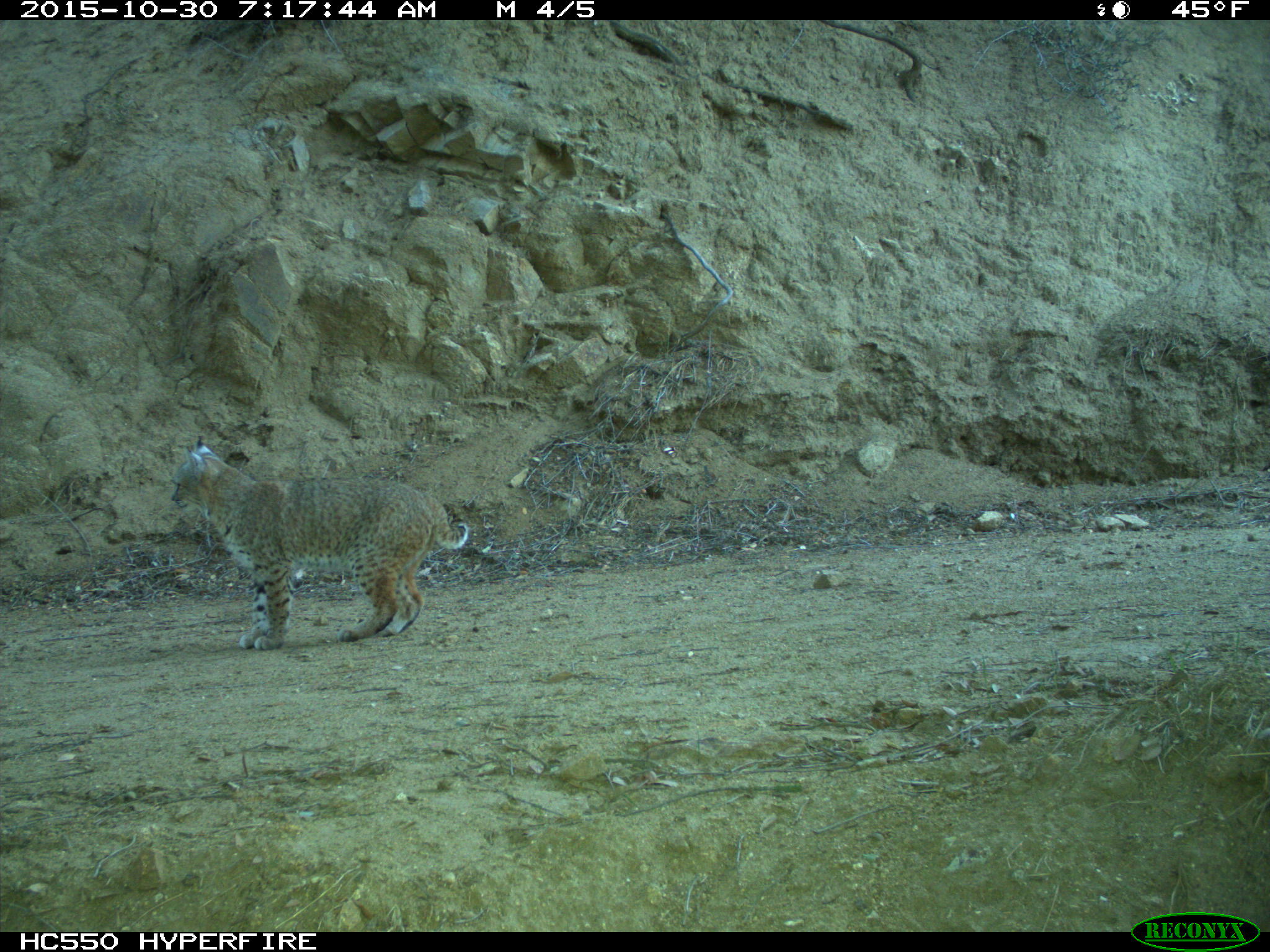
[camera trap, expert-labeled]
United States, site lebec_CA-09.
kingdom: Animalia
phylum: Chordata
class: Mammalia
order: Carnivora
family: Felidae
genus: Lynx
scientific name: Lynx rufus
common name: bobcat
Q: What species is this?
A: Lynx rufus (bobcat).